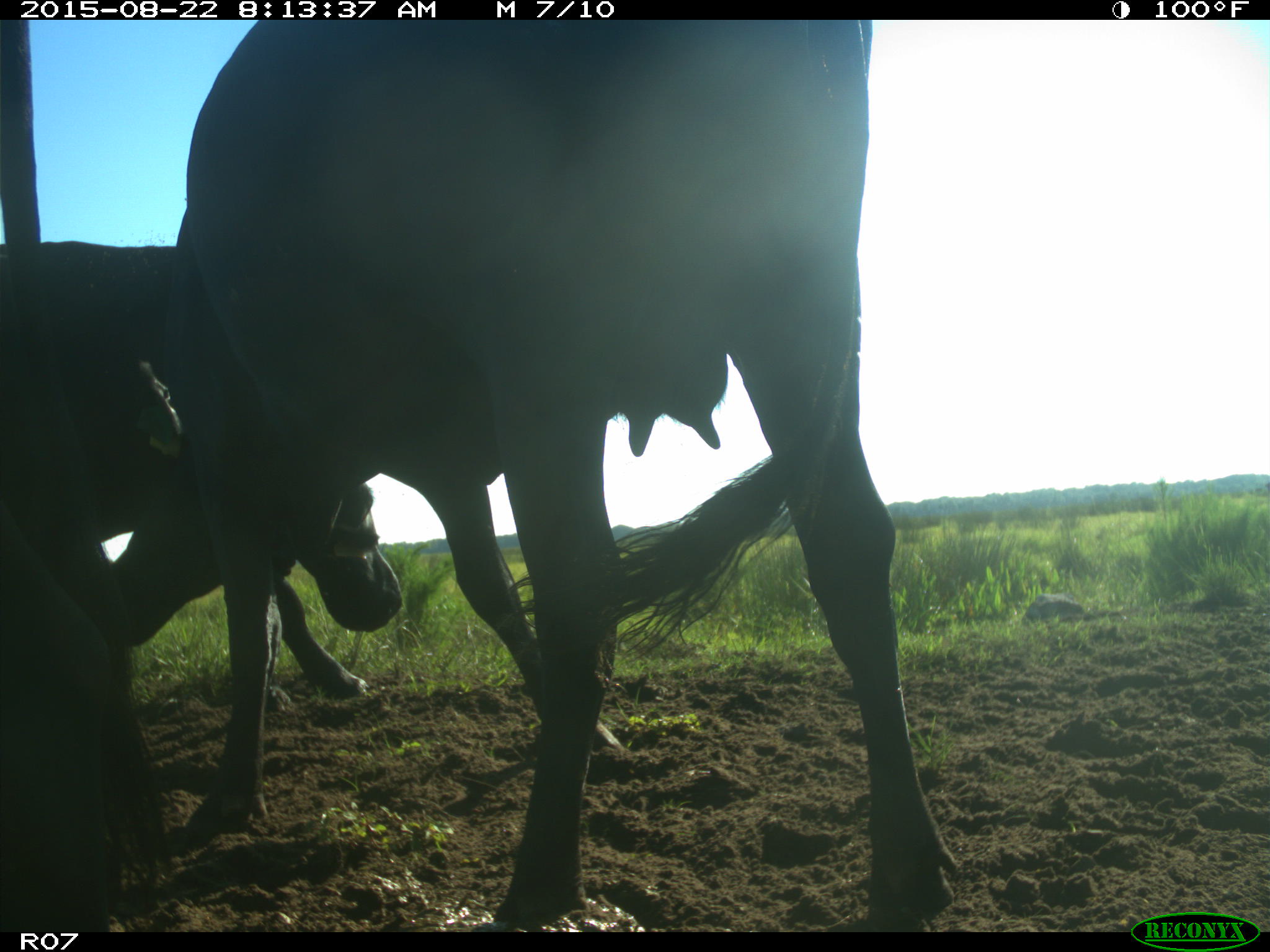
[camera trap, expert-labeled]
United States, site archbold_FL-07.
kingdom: Animalia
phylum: Chordata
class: Mammalia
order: Artiodactyla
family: Bovidae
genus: Bos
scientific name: Bos taurus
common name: domestic cow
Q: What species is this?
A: Bos taurus (domestic cow).